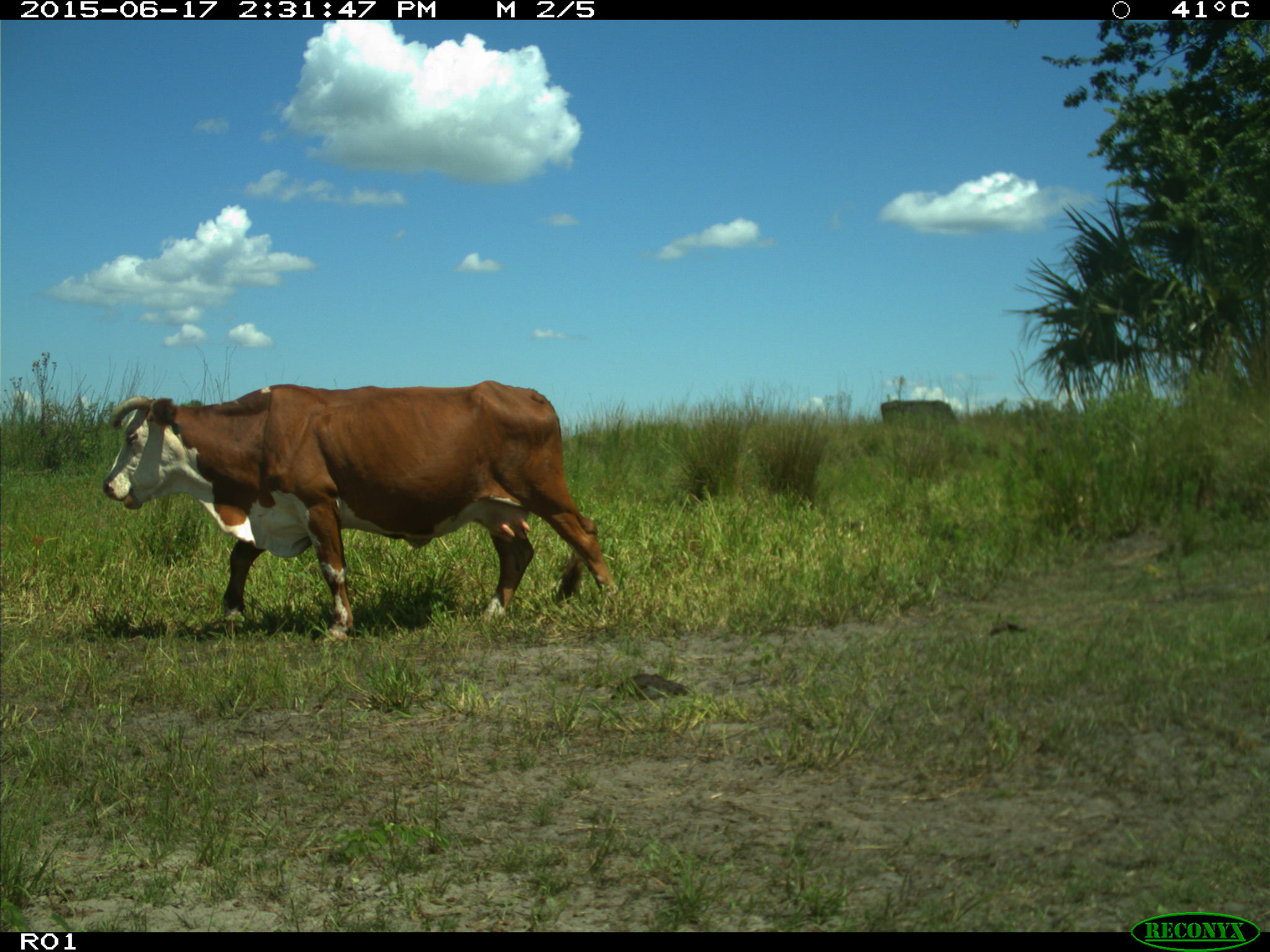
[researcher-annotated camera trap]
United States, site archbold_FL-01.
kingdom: Animalia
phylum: Chordata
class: Mammalia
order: Artiodactyla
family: Bovidae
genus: Bos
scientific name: Bos taurus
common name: domestic cow